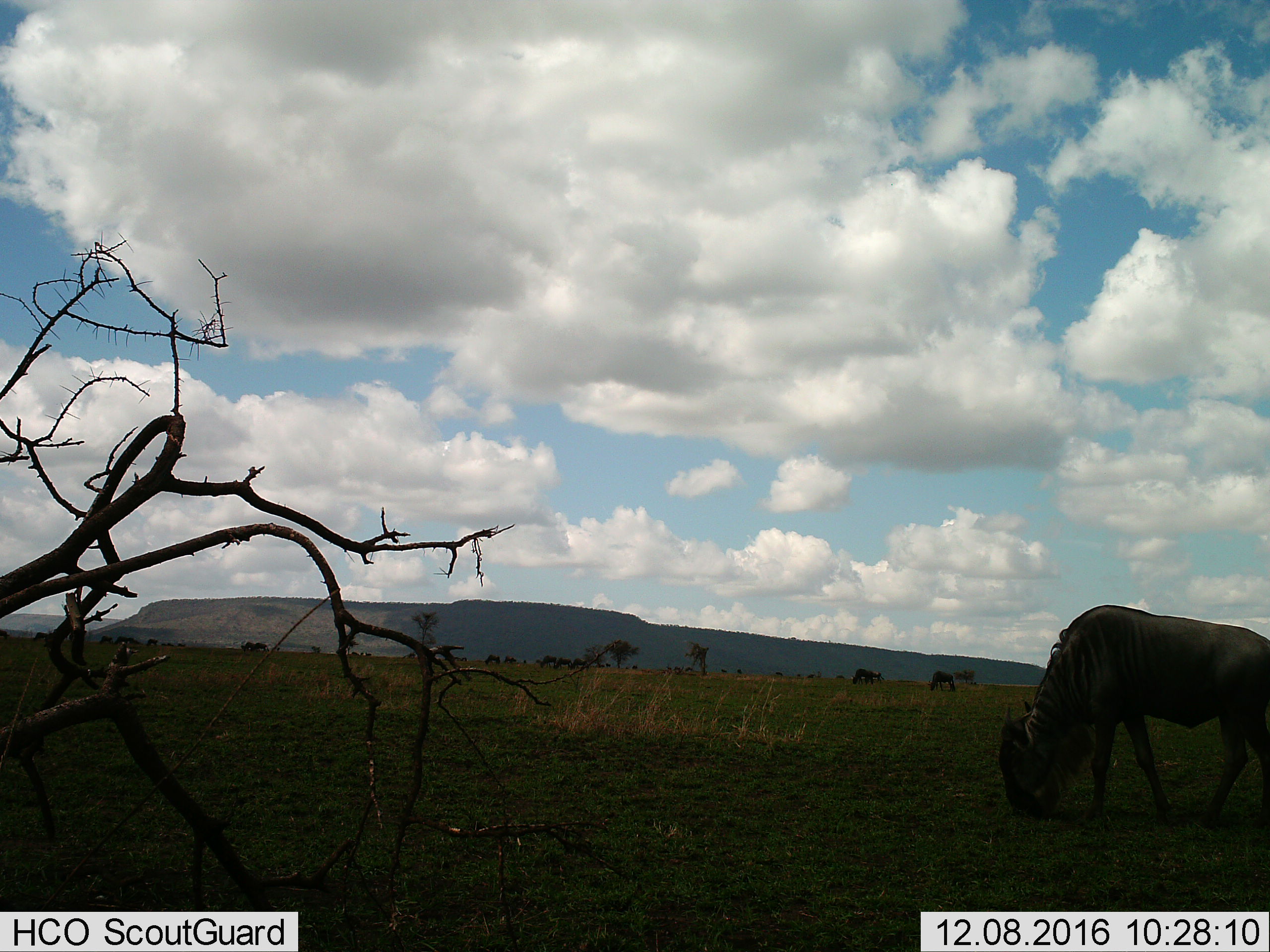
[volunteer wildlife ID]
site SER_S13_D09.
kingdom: Animalia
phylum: Chordata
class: Mammalia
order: Artiodactyla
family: Bovidae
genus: Connochaetes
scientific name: Connochaetes taurinus taurinus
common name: blue wildebeest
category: wildebeestblue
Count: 11-50.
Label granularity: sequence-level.